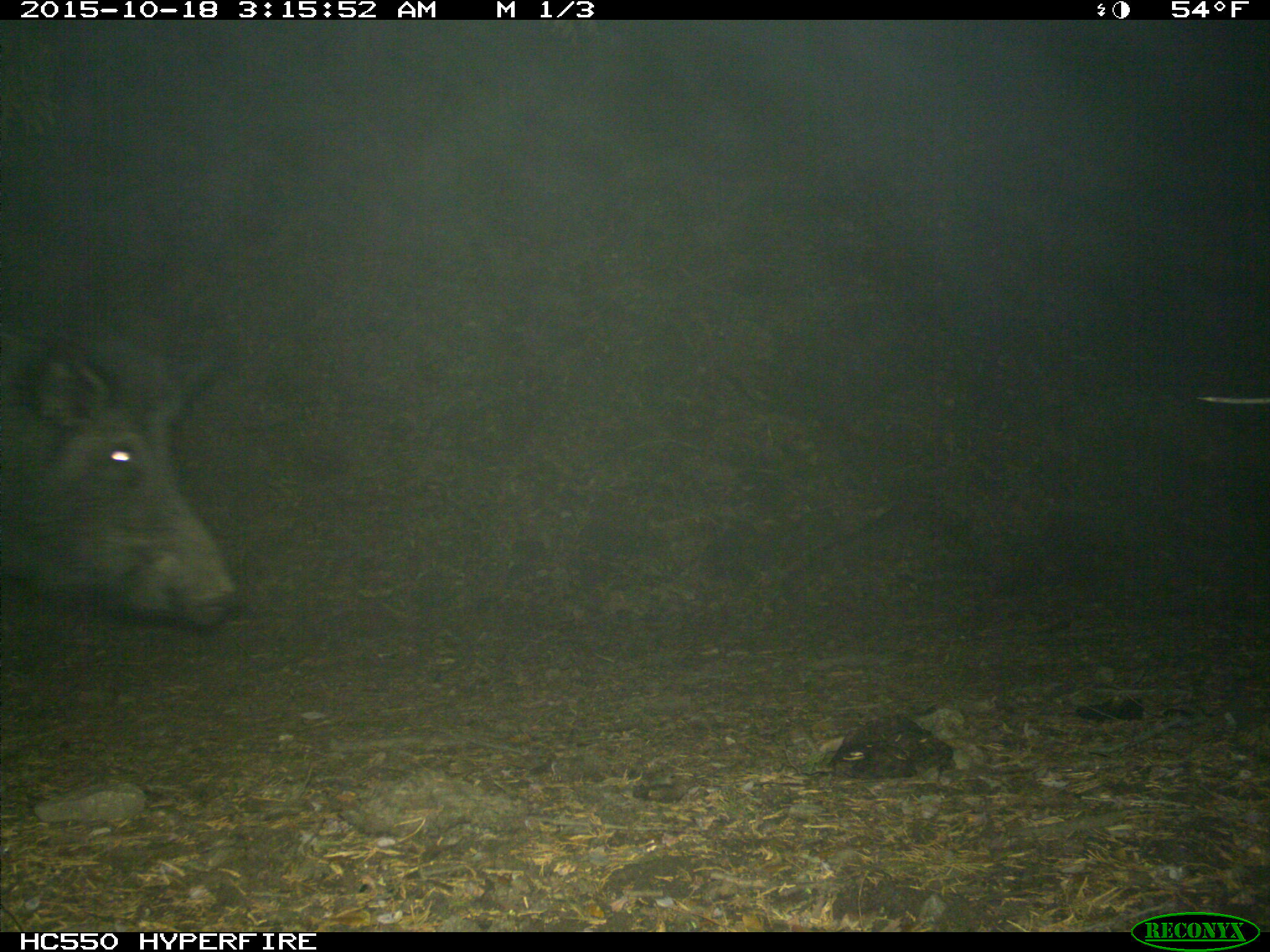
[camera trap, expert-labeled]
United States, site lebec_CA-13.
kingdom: Animalia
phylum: Chordata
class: Mammalia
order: Artiodactyla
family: Suidae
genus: Sus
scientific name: Sus scrofa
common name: wild boar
Sus scrofa (wild boar).